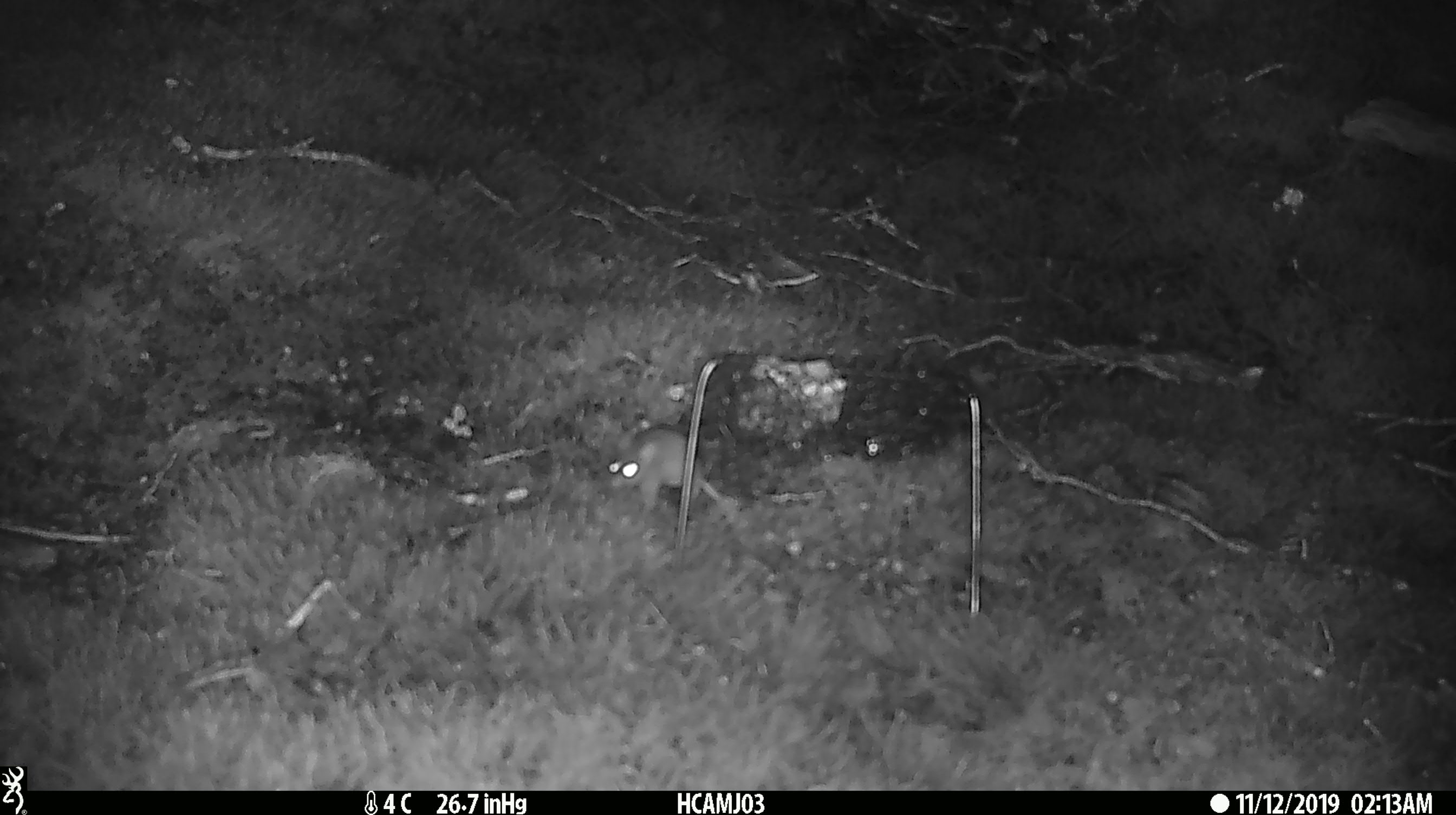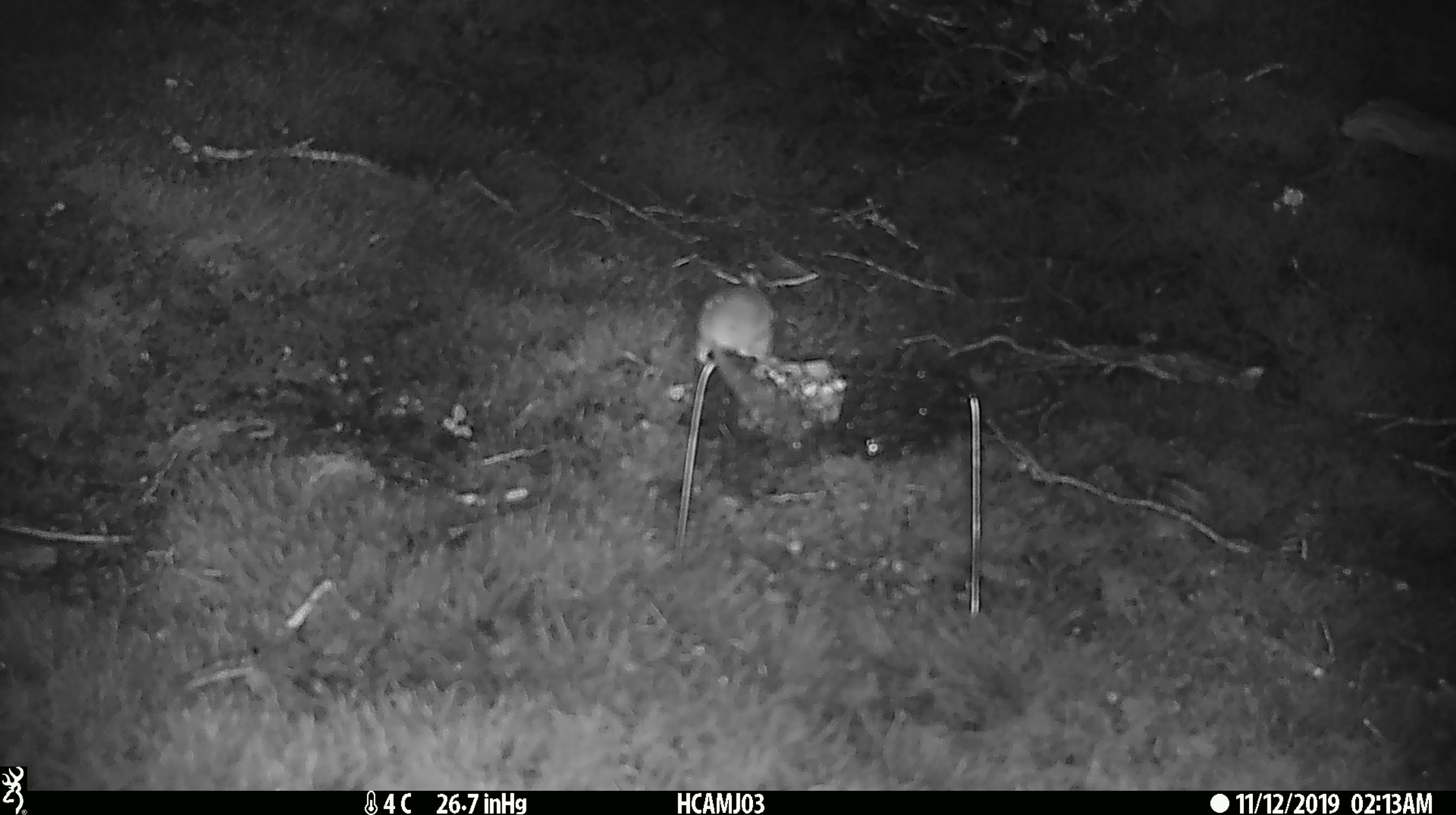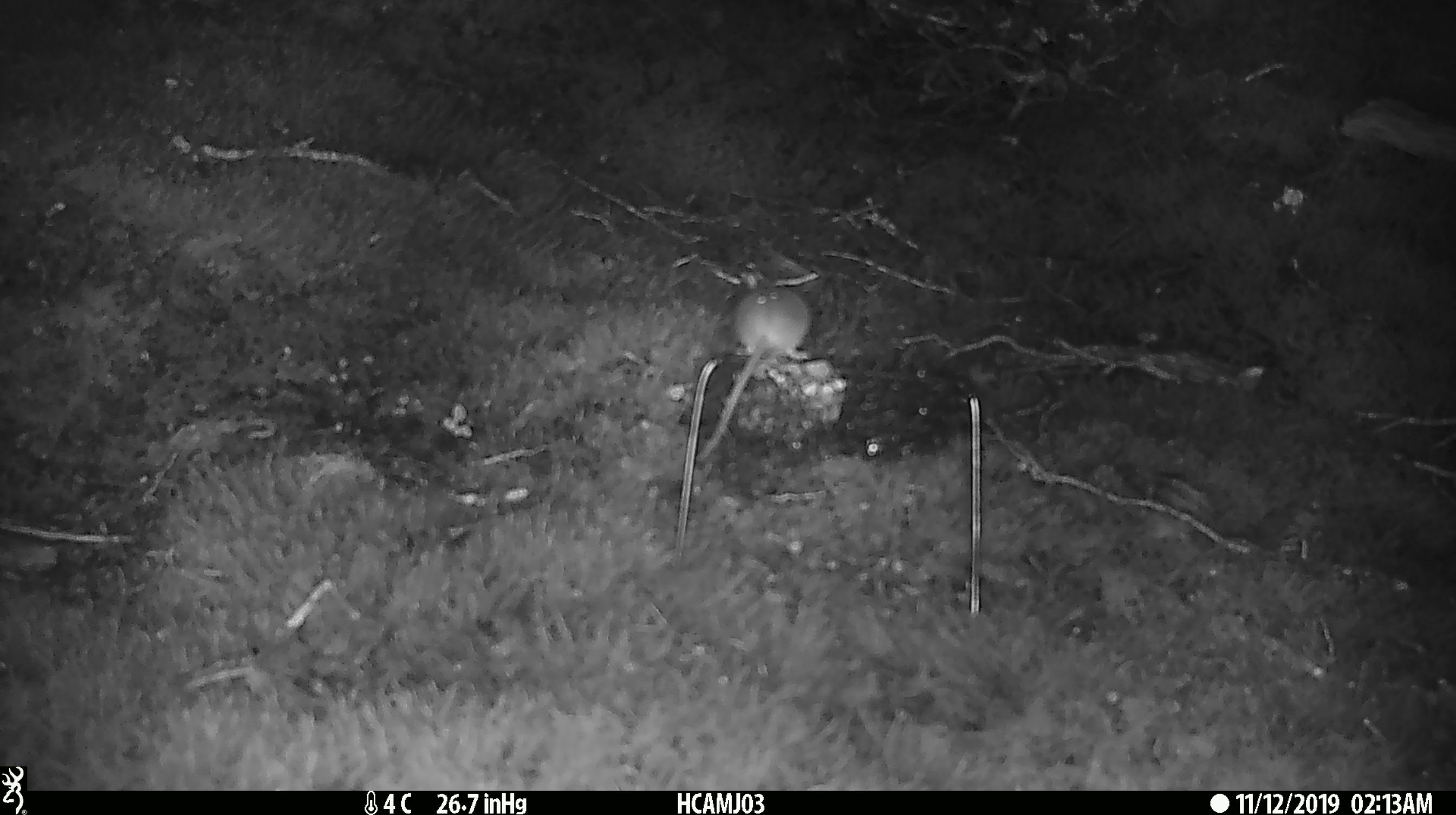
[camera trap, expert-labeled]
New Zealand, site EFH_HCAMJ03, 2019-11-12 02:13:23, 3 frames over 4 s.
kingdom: Animalia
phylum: Chordata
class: Mammalia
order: Rodentia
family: Muridae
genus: Mus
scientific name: Mus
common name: mouse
Mouse (Mus).